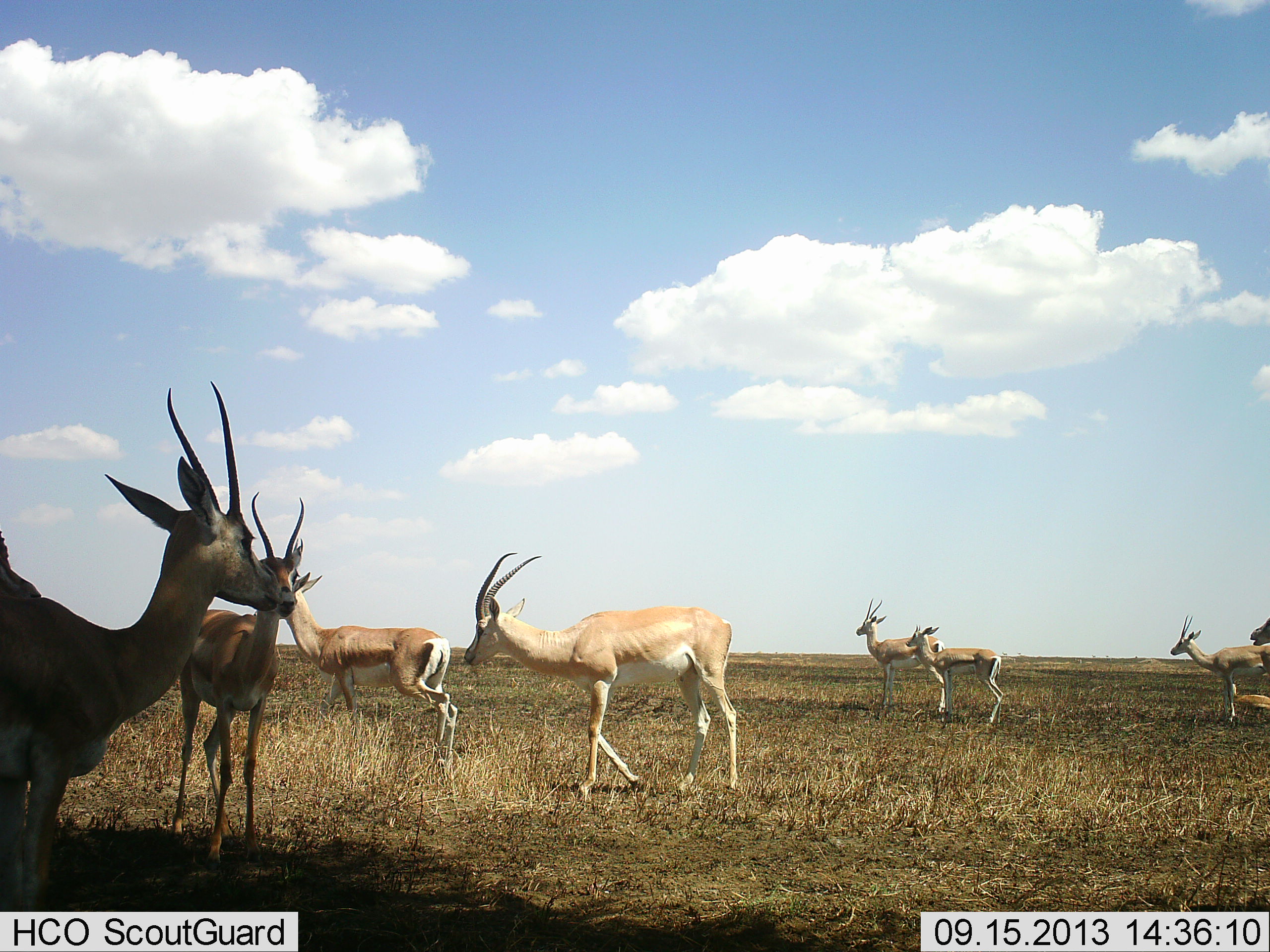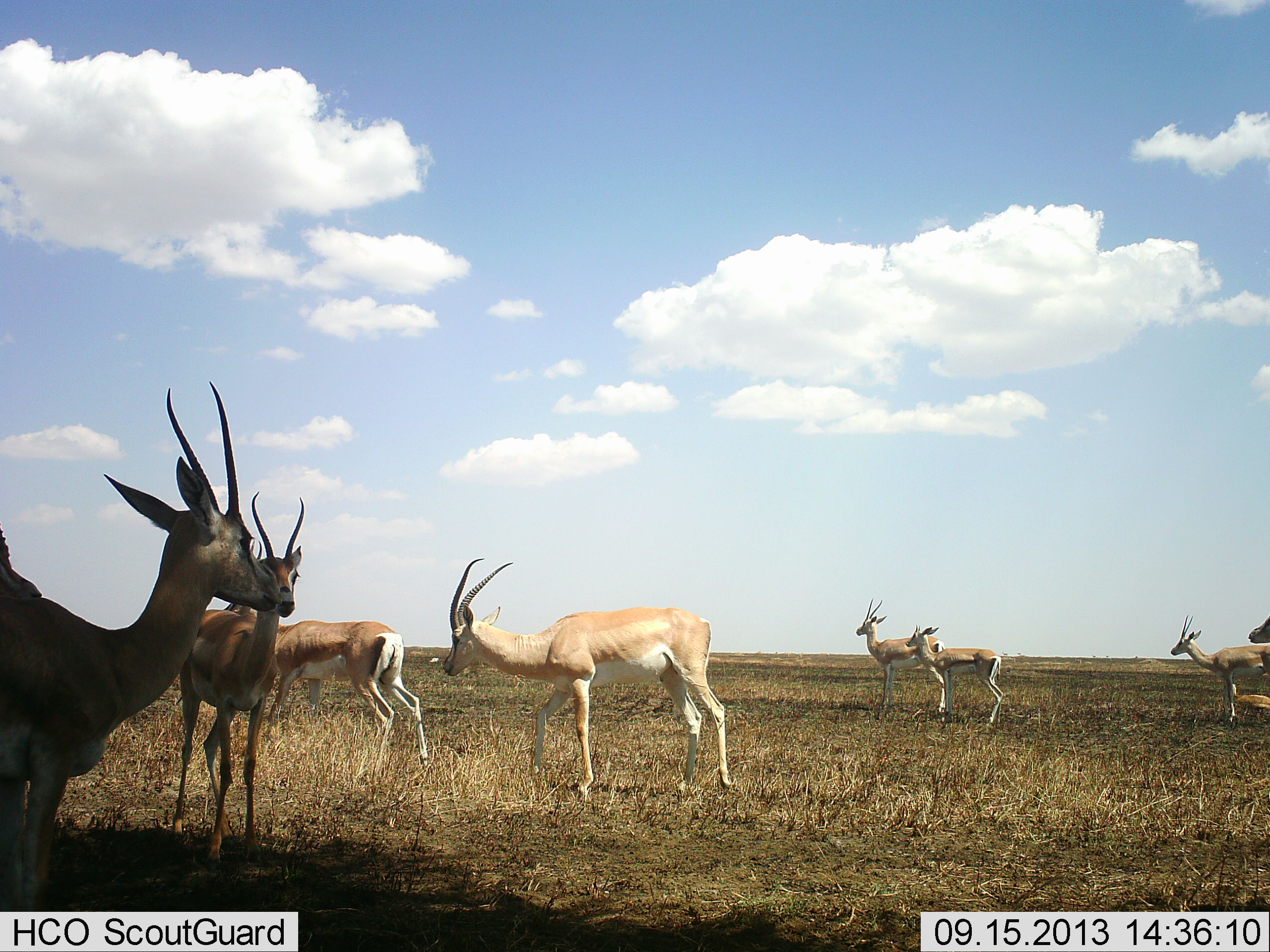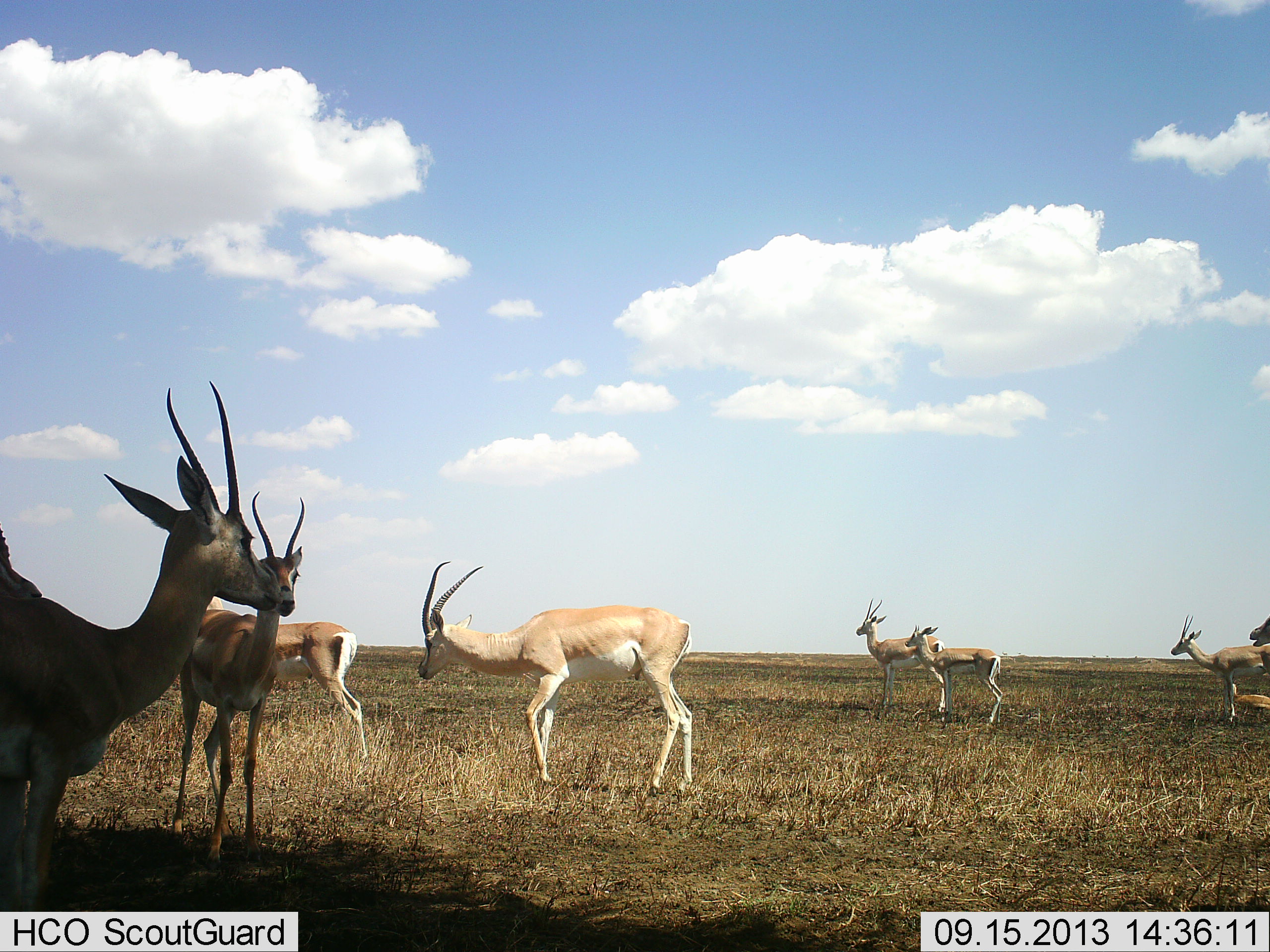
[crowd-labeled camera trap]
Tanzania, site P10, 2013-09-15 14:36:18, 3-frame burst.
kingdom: Animalia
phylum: Chordata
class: Mammalia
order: Artiodactyla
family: Bovidae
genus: Nanger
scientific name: Nanger granti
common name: grant's gazelle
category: gazellegrants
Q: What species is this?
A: Gazellegrants (grant's gazelle) (Nanger granti).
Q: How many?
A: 8.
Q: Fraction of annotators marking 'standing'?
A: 83%.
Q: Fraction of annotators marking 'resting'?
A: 17%.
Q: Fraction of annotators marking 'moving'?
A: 75%.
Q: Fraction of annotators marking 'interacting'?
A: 8%.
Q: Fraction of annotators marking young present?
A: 42%.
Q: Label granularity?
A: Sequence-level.